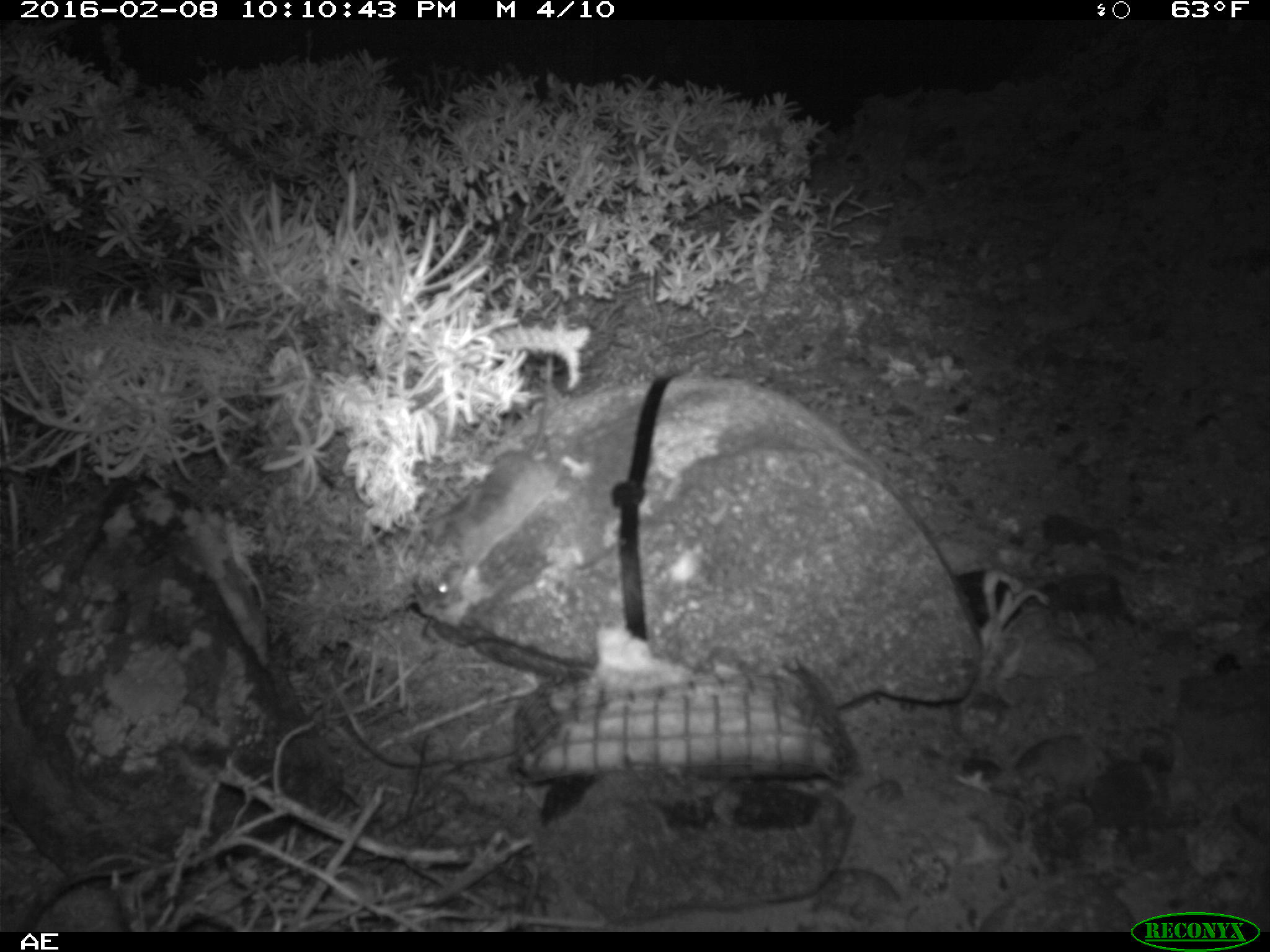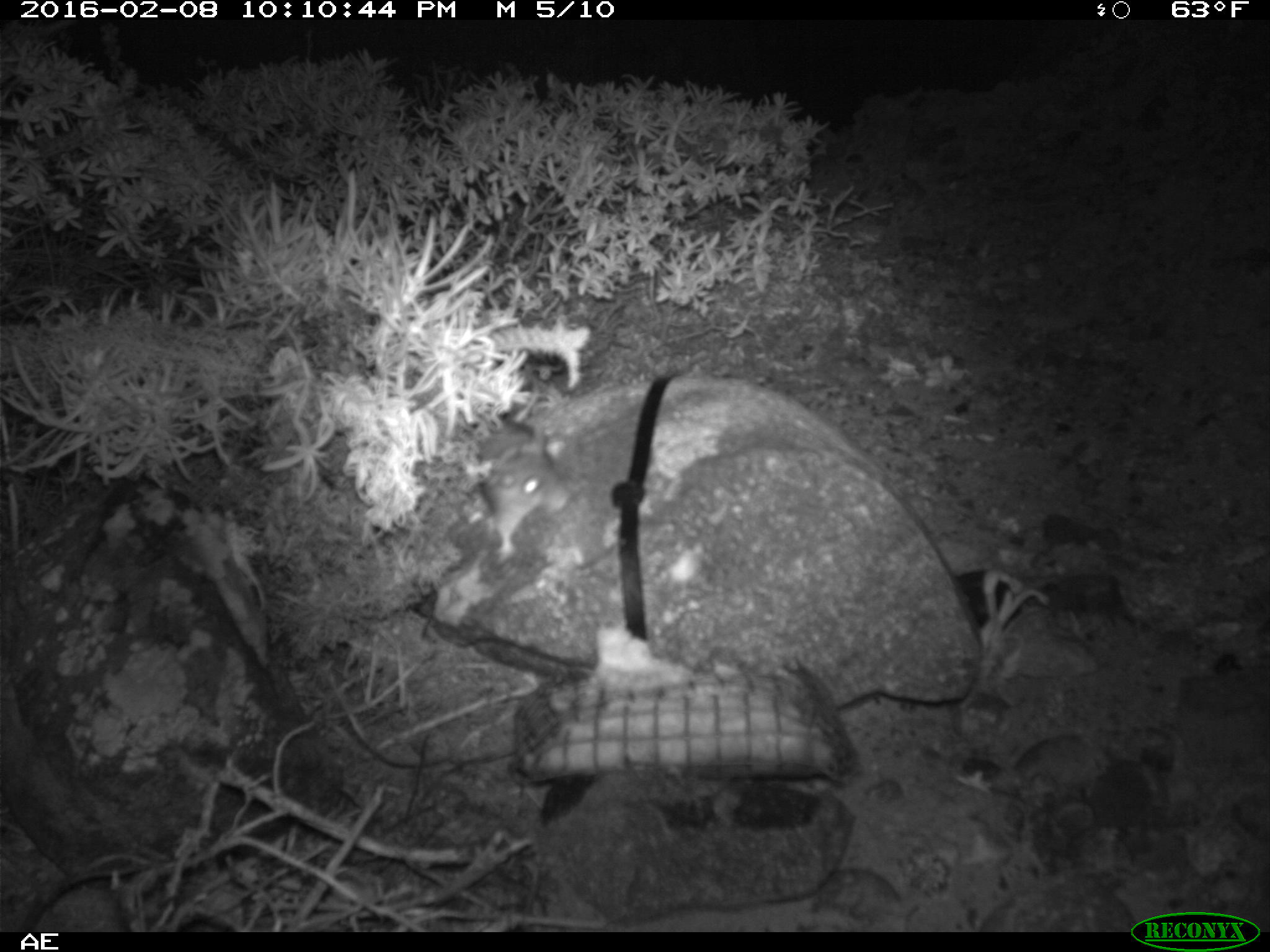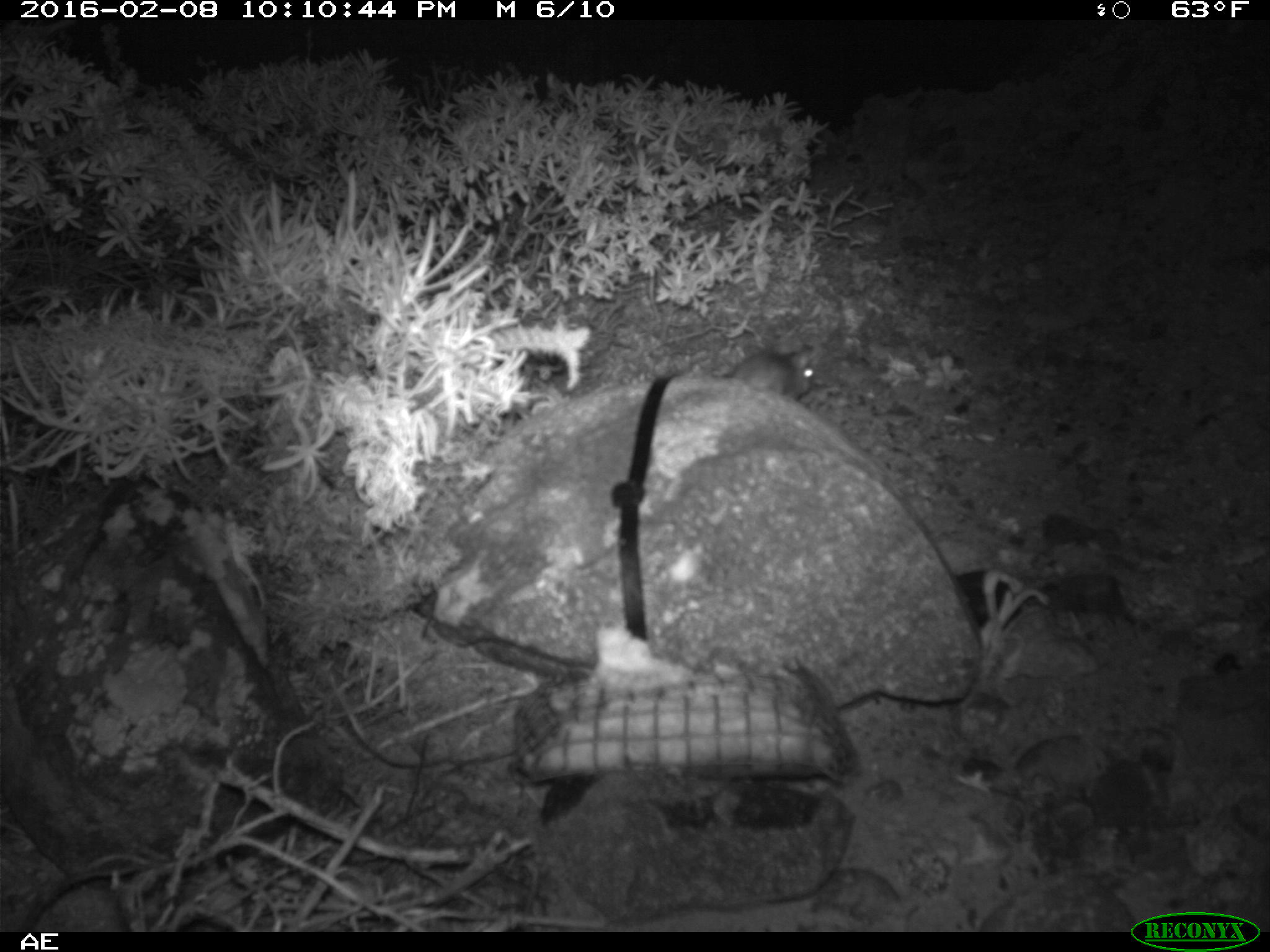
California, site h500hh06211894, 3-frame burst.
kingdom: Animalia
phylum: Chordata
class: Mammalia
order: Rodentia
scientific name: Rodentia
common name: rodent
Rodent (Rodentia).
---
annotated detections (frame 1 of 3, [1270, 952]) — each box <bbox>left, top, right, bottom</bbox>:
rodent: <bbox>409, 352, 561, 614</bbox>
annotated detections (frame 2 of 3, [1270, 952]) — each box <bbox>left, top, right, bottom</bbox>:
rodent: <bbox>475, 416, 569, 564</bbox>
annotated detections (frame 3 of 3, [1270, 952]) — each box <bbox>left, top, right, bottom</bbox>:
rodent: <bbox>727, 344, 818, 406</bbox>